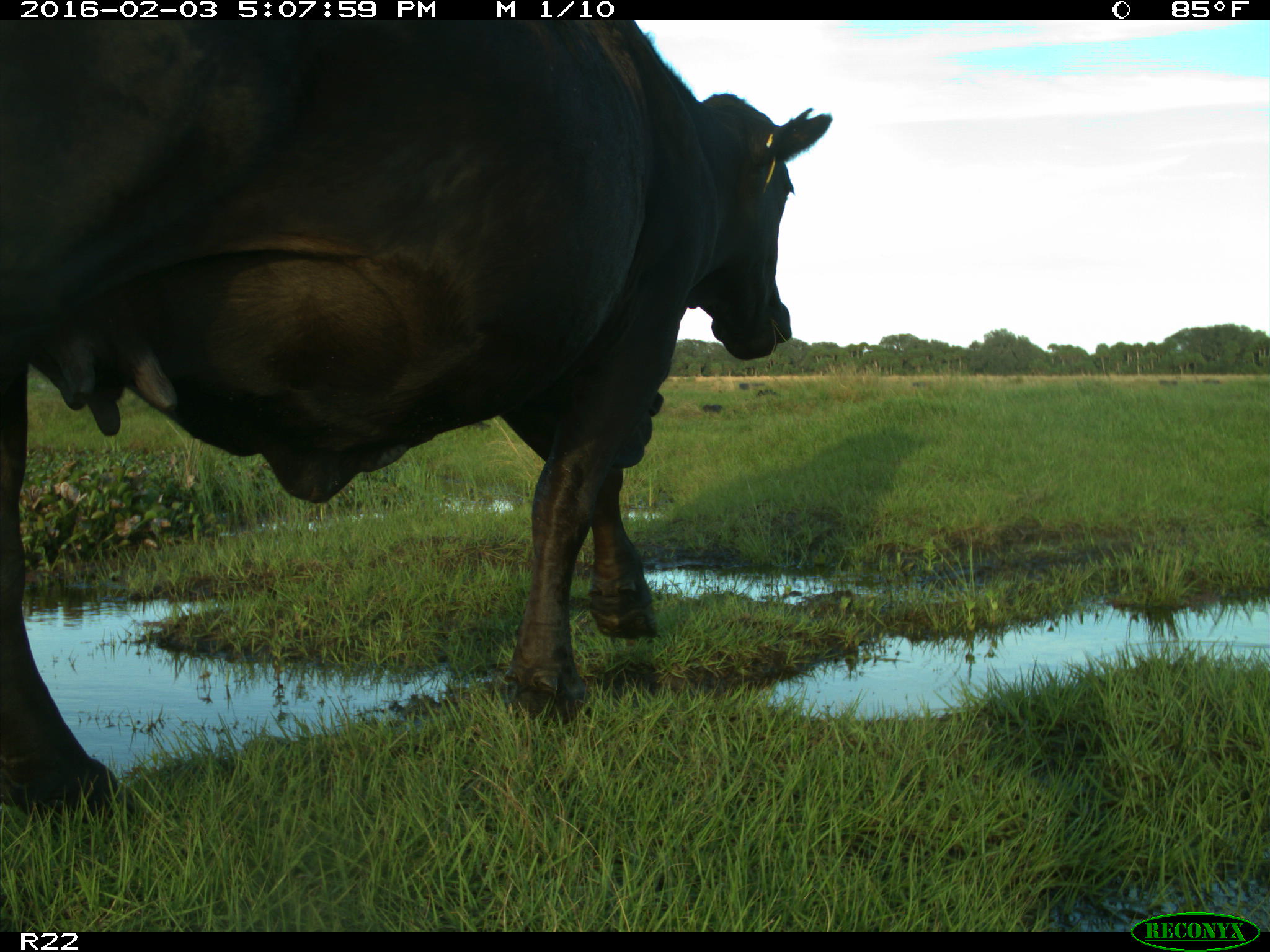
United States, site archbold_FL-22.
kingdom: Animalia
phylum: Chordata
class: Mammalia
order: Artiodactyla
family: Bovidae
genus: Bos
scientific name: Bos taurus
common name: domestic cow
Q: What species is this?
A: Bos taurus (domestic cow).